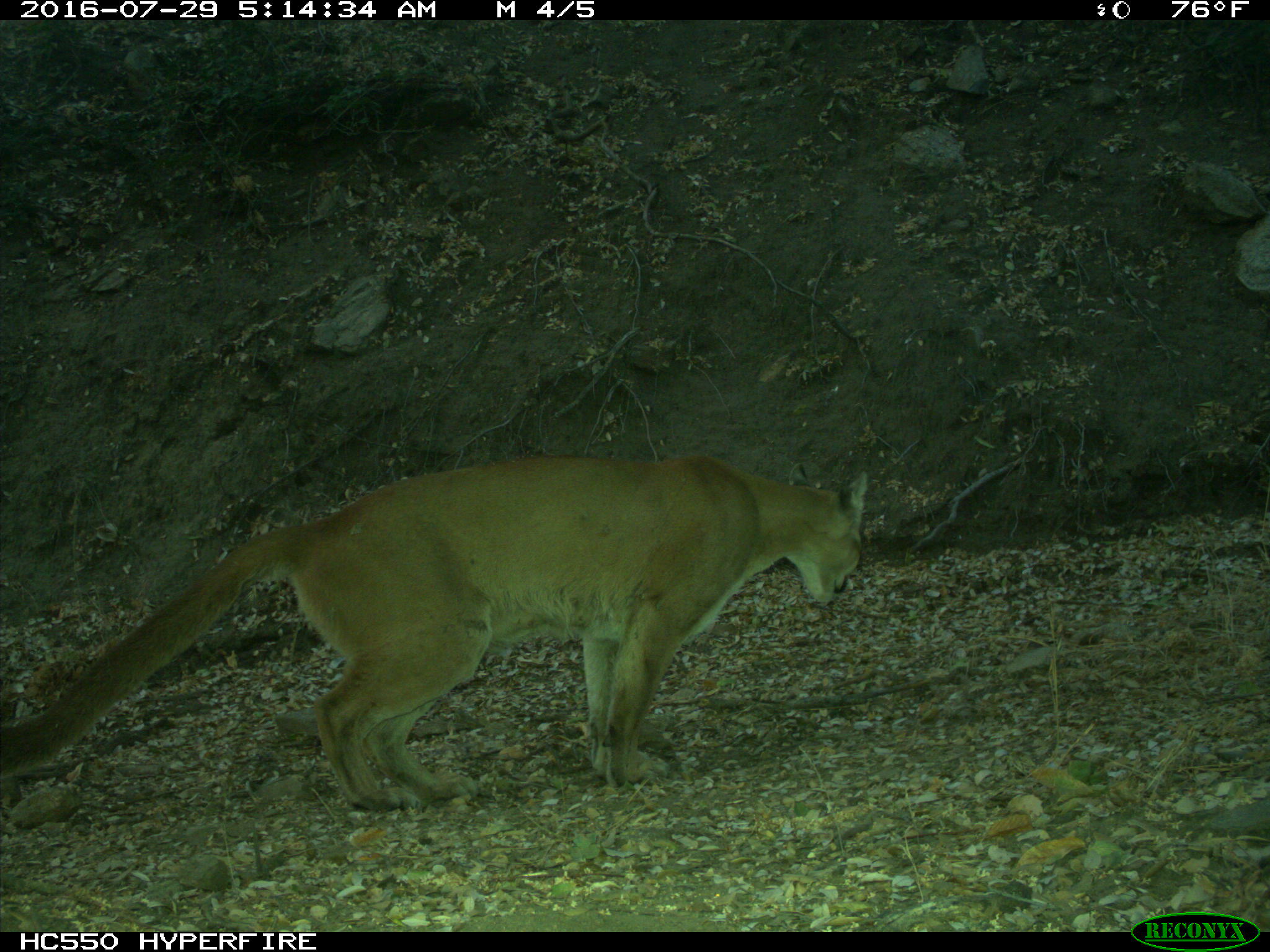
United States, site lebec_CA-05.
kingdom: Animalia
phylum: Chordata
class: Mammalia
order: Carnivora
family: Felidae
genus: Puma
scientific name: Puma concolor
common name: mountain lion